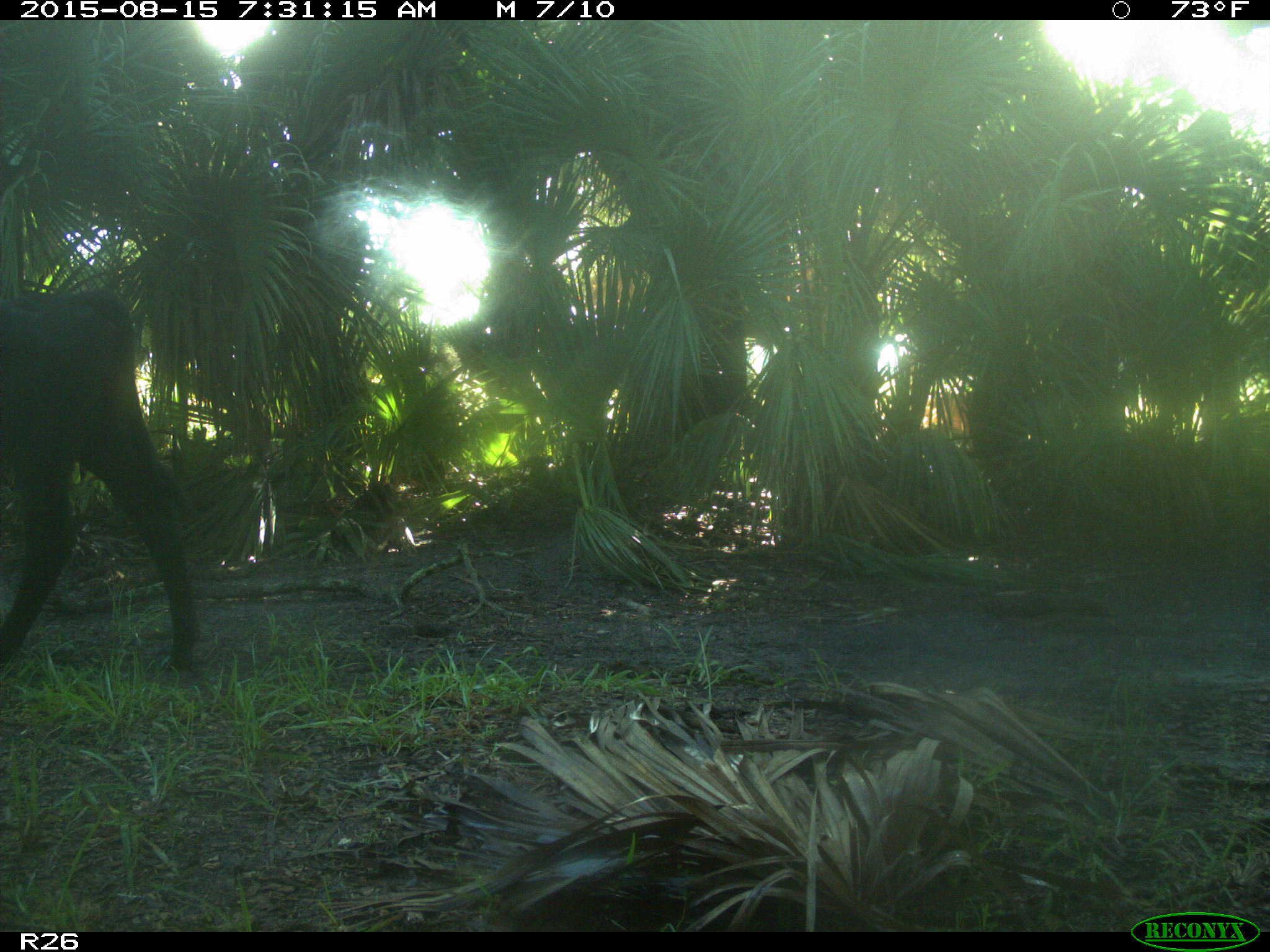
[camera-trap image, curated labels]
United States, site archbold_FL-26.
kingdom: Animalia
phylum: Chordata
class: Mammalia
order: Artiodactyla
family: Bovidae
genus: Bos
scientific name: Bos taurus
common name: domestic cow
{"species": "Bos taurus (domestic cow)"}